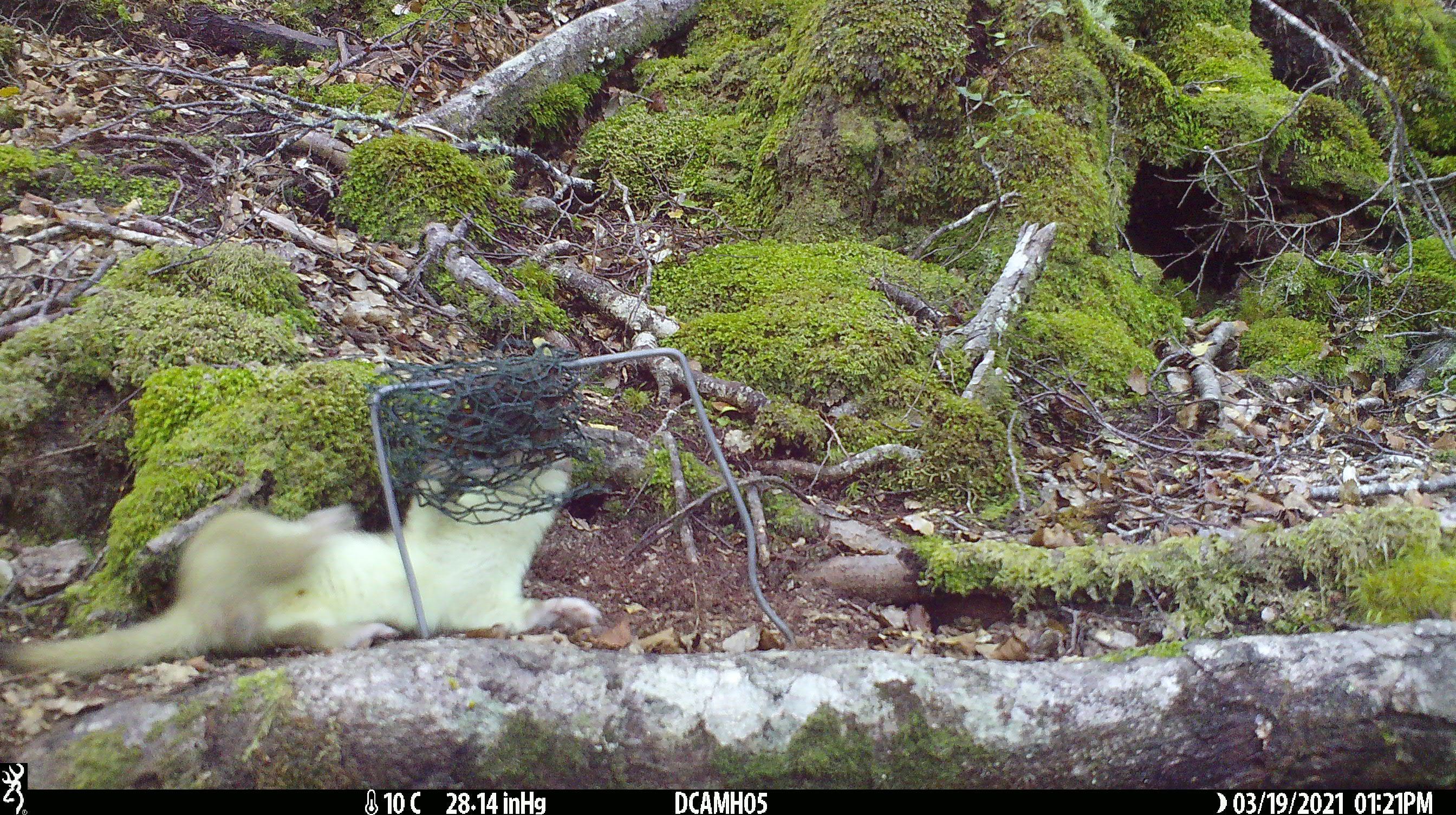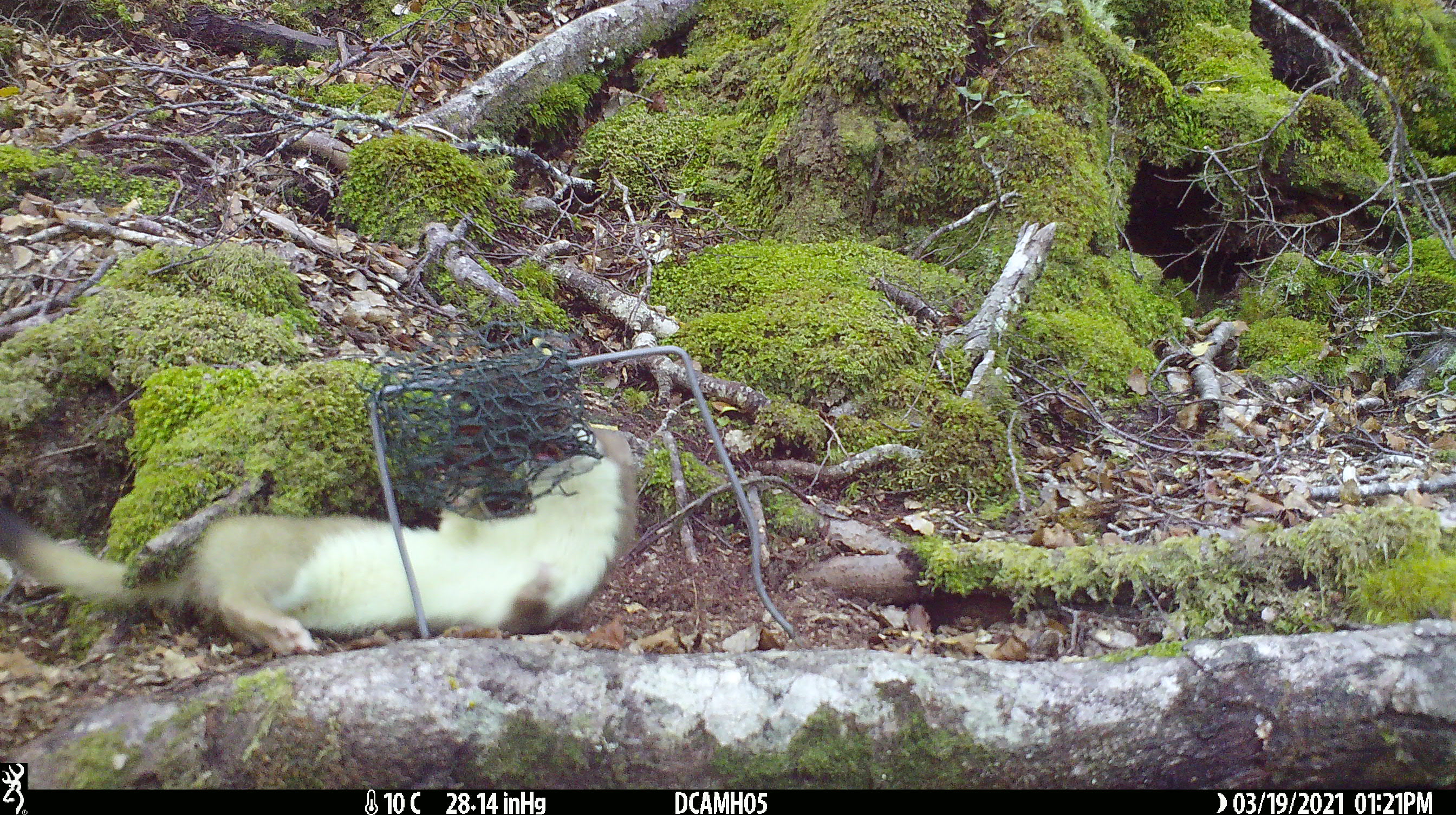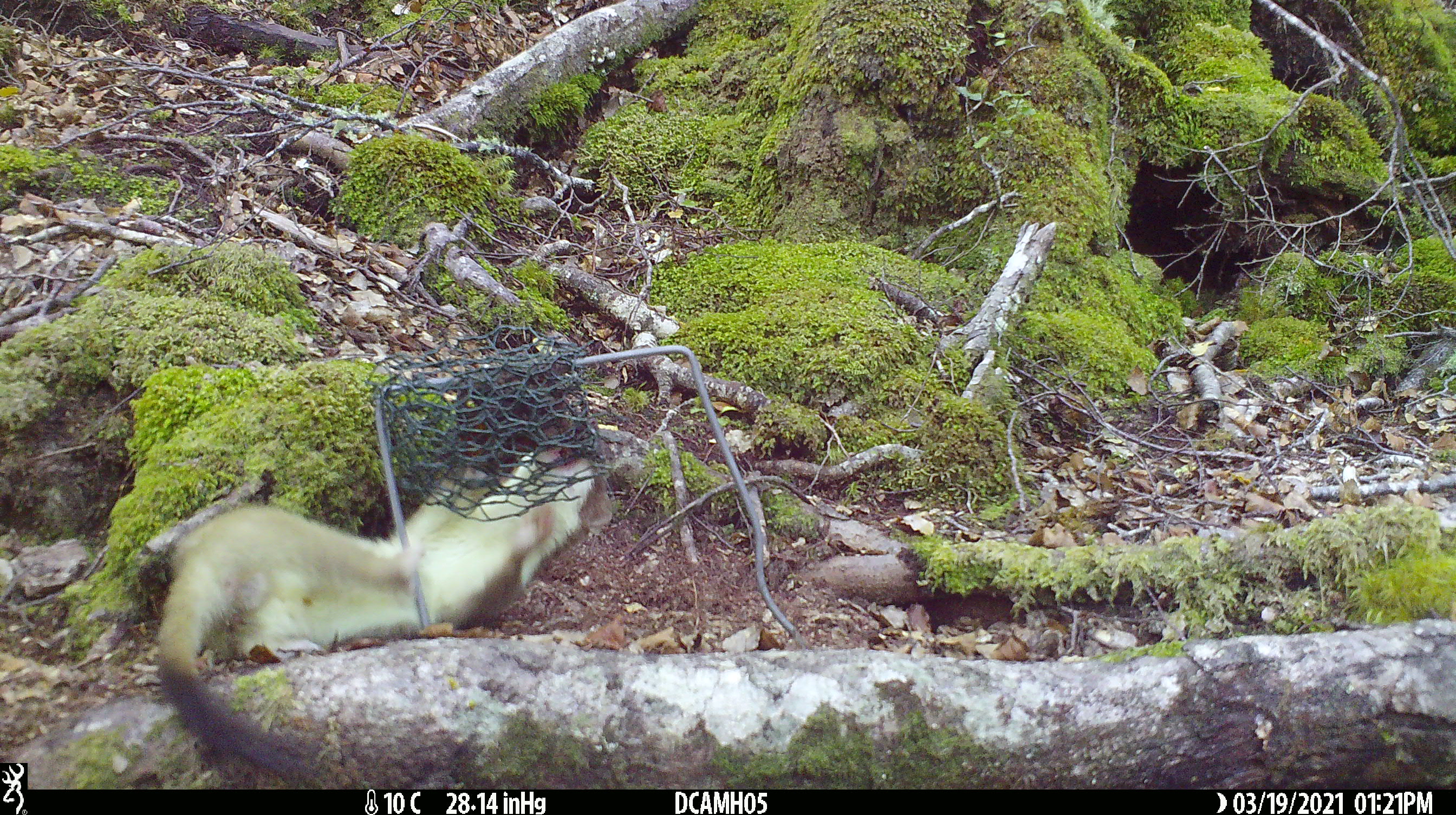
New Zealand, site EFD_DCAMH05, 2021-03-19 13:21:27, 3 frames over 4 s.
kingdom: Animalia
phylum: Chordata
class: Mammalia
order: Carnivora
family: Mustelidae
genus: Mustela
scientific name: Mustela erminea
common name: stoat